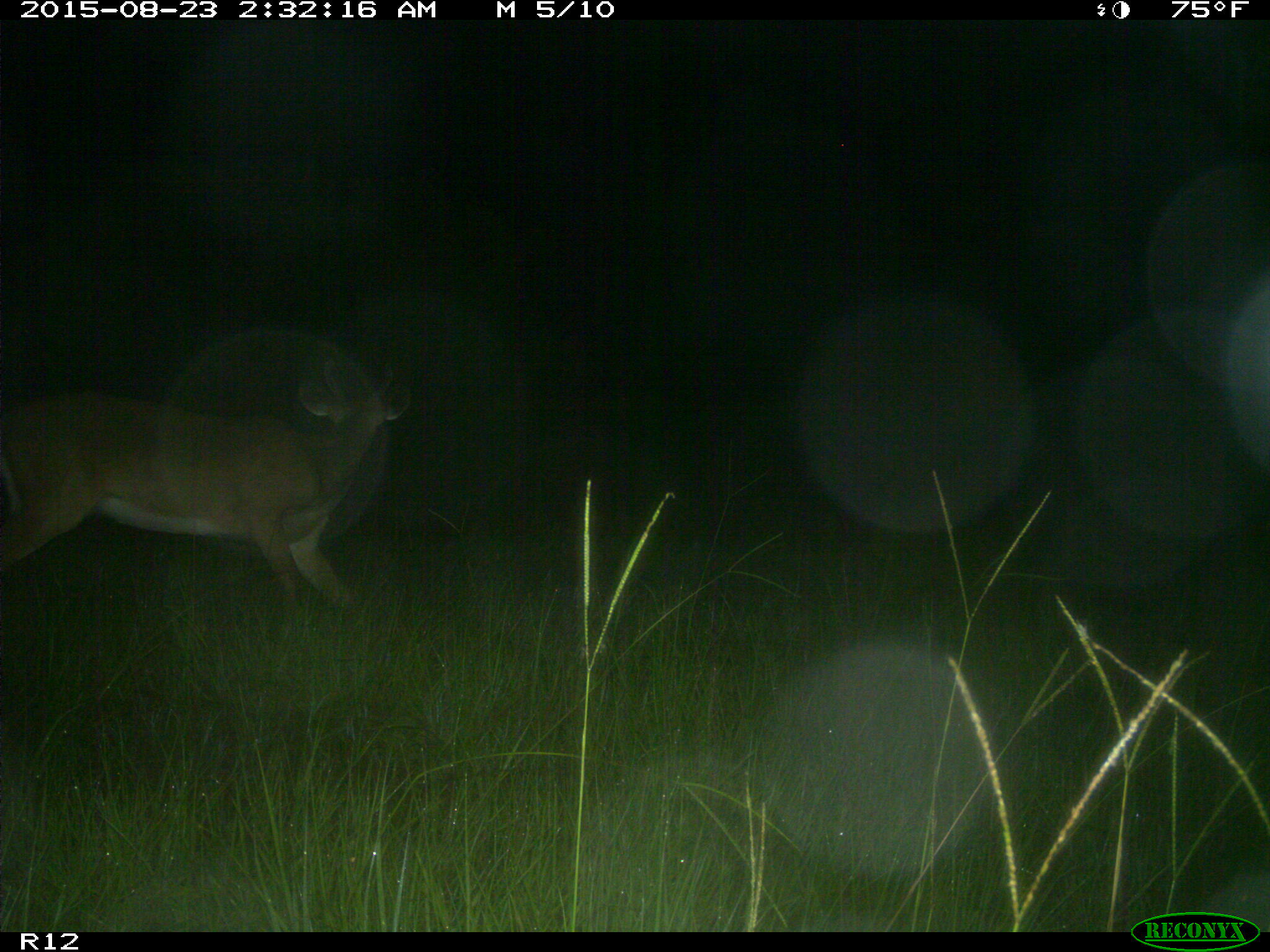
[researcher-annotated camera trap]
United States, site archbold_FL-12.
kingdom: Animalia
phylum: Chordata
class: Mammalia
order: Artiodactyla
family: Cervidae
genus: Odocoileus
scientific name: Odocoileus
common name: deer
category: unidentified deer